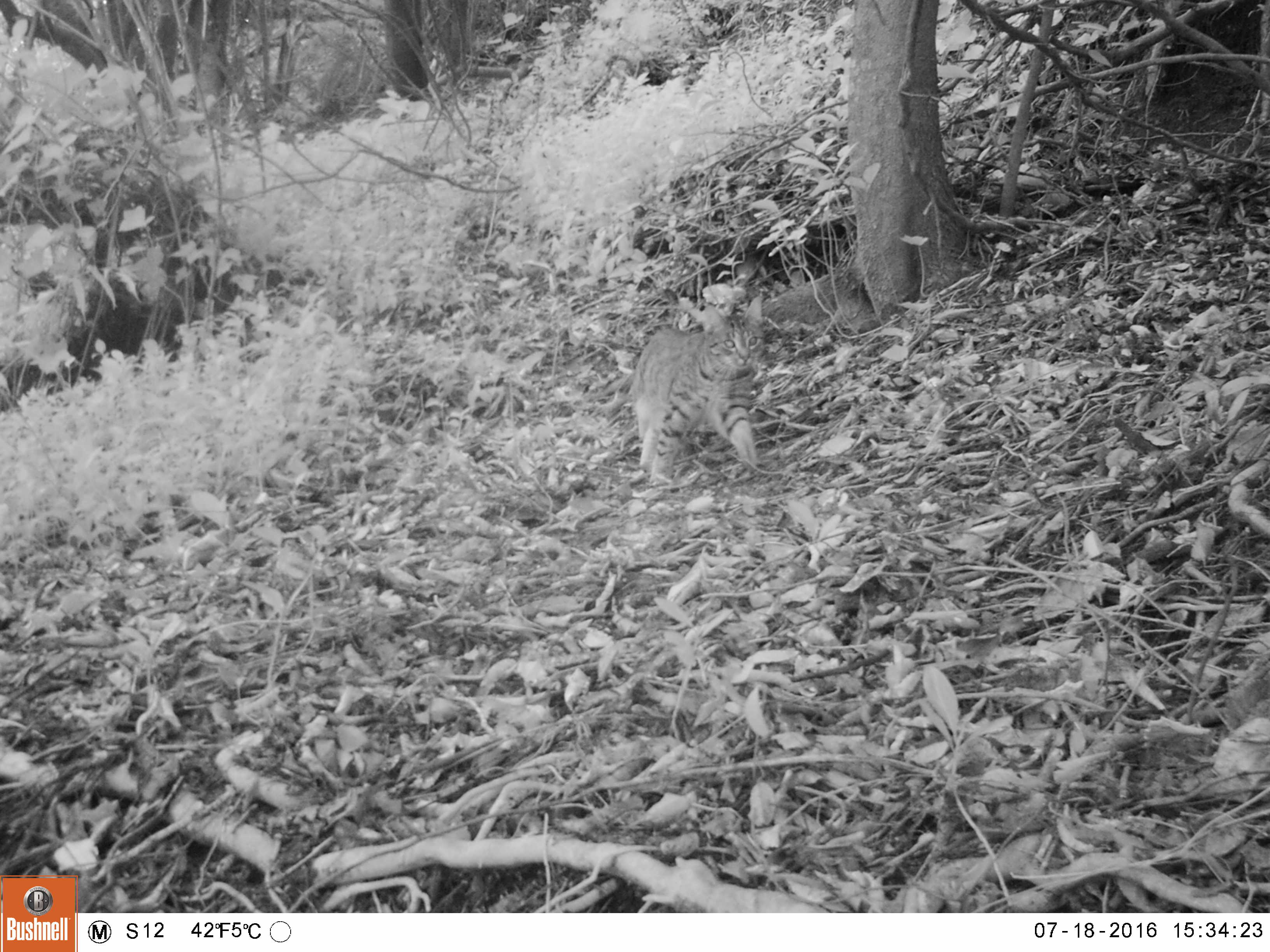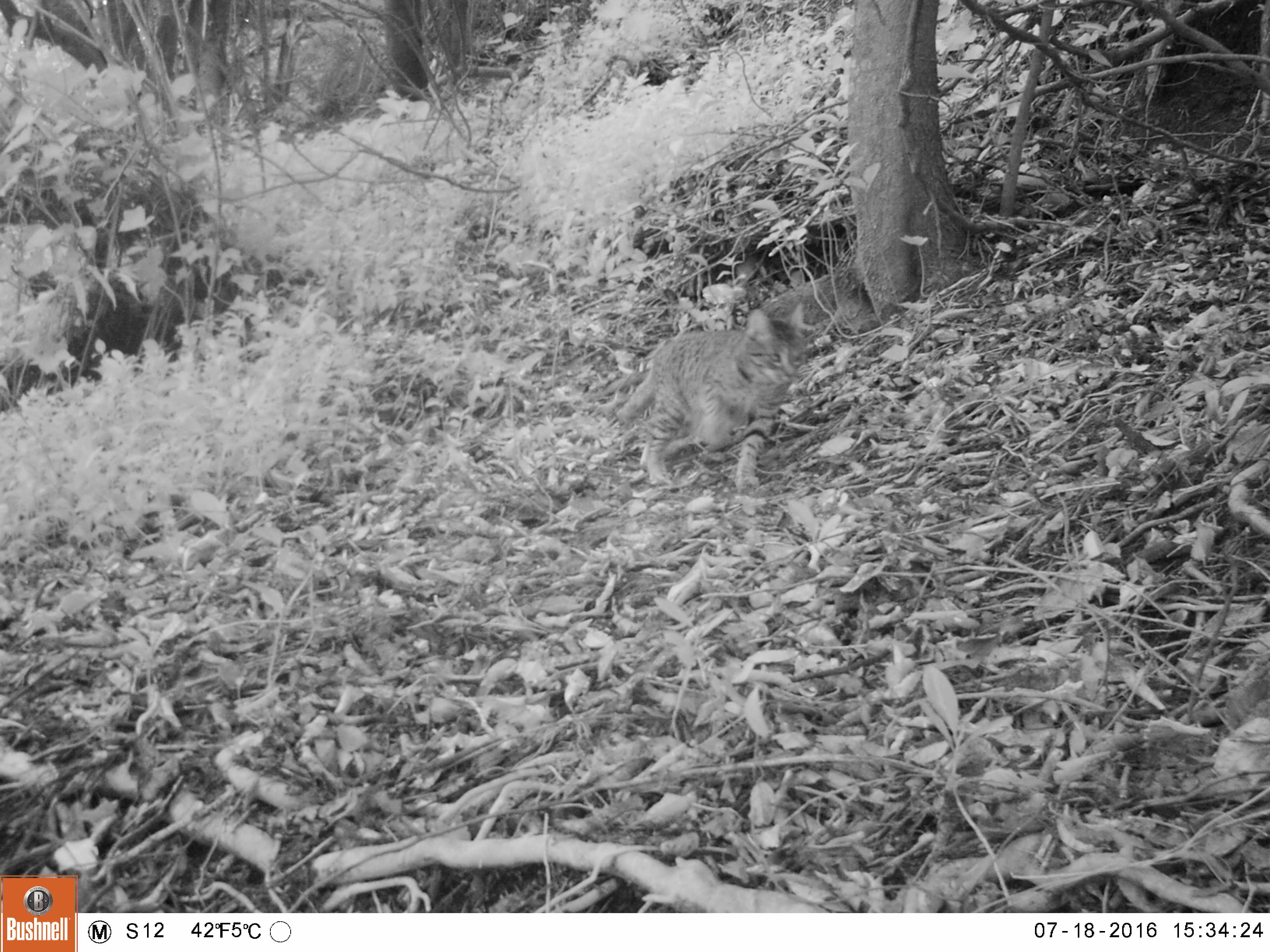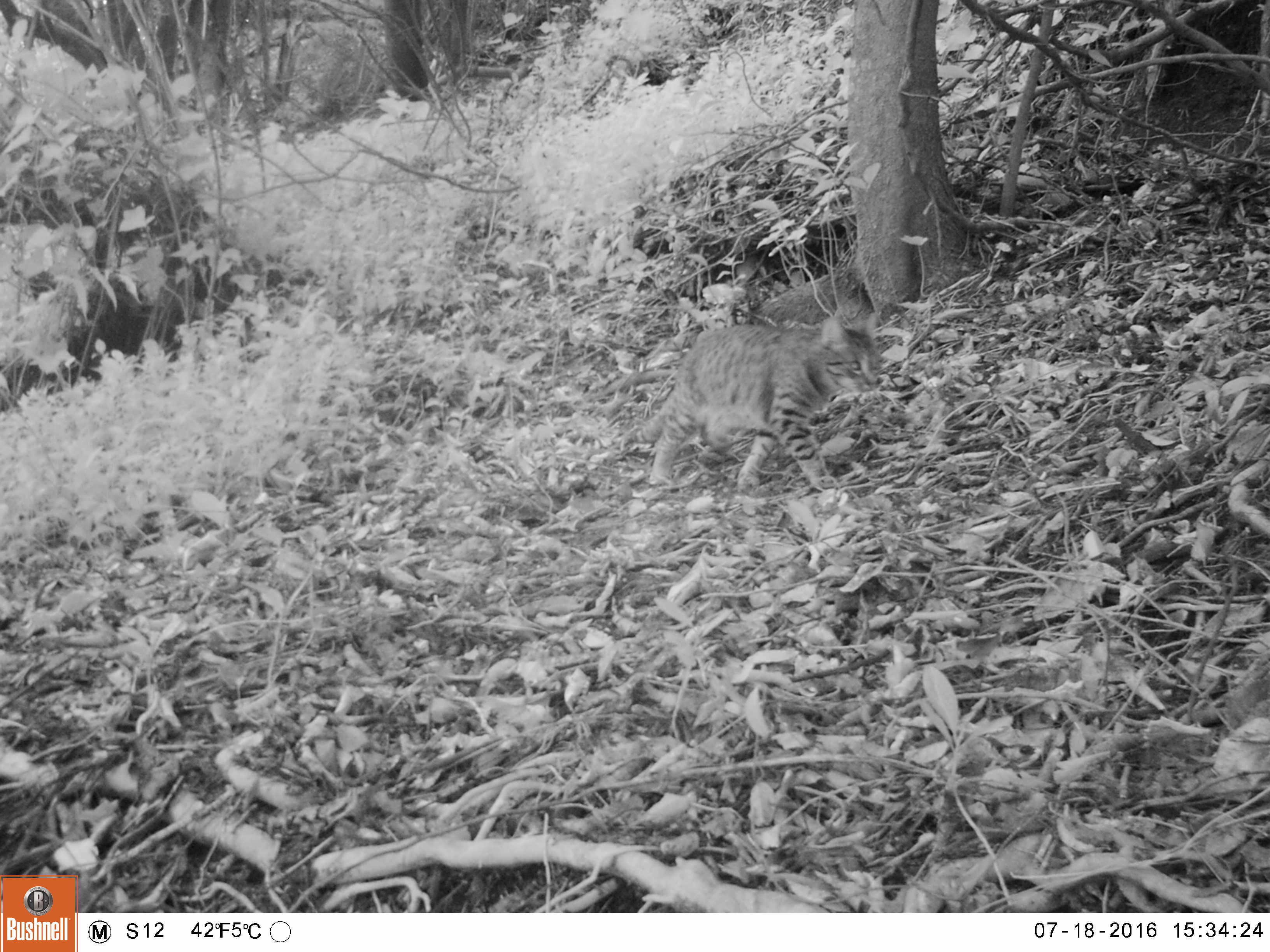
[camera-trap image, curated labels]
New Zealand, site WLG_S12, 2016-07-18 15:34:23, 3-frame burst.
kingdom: Animalia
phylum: Chordata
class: Mammalia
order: Carnivora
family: Felidae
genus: Felis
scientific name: Felis catus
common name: domestic cat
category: cat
Cat (domestic cat) (Felis catus).